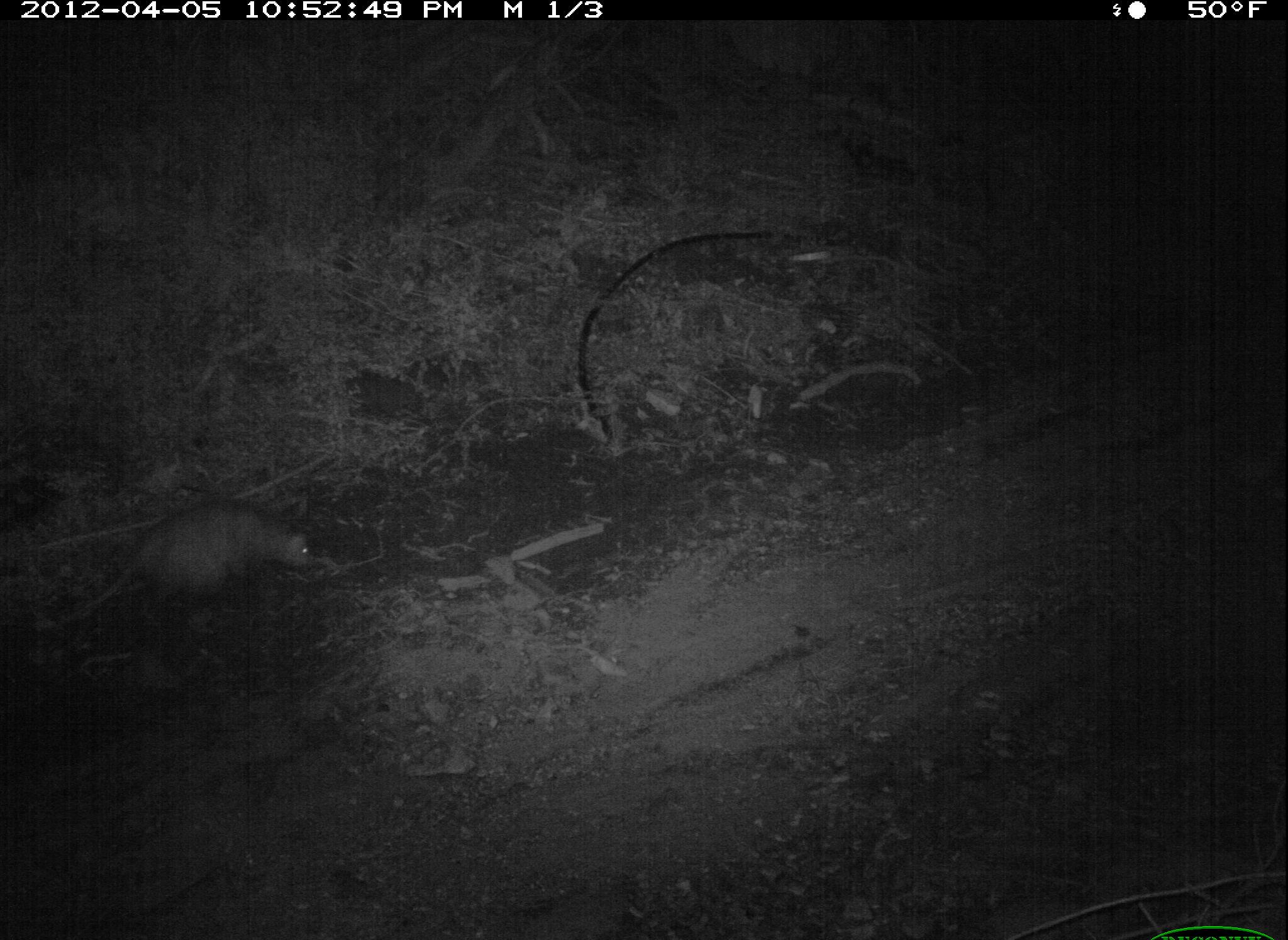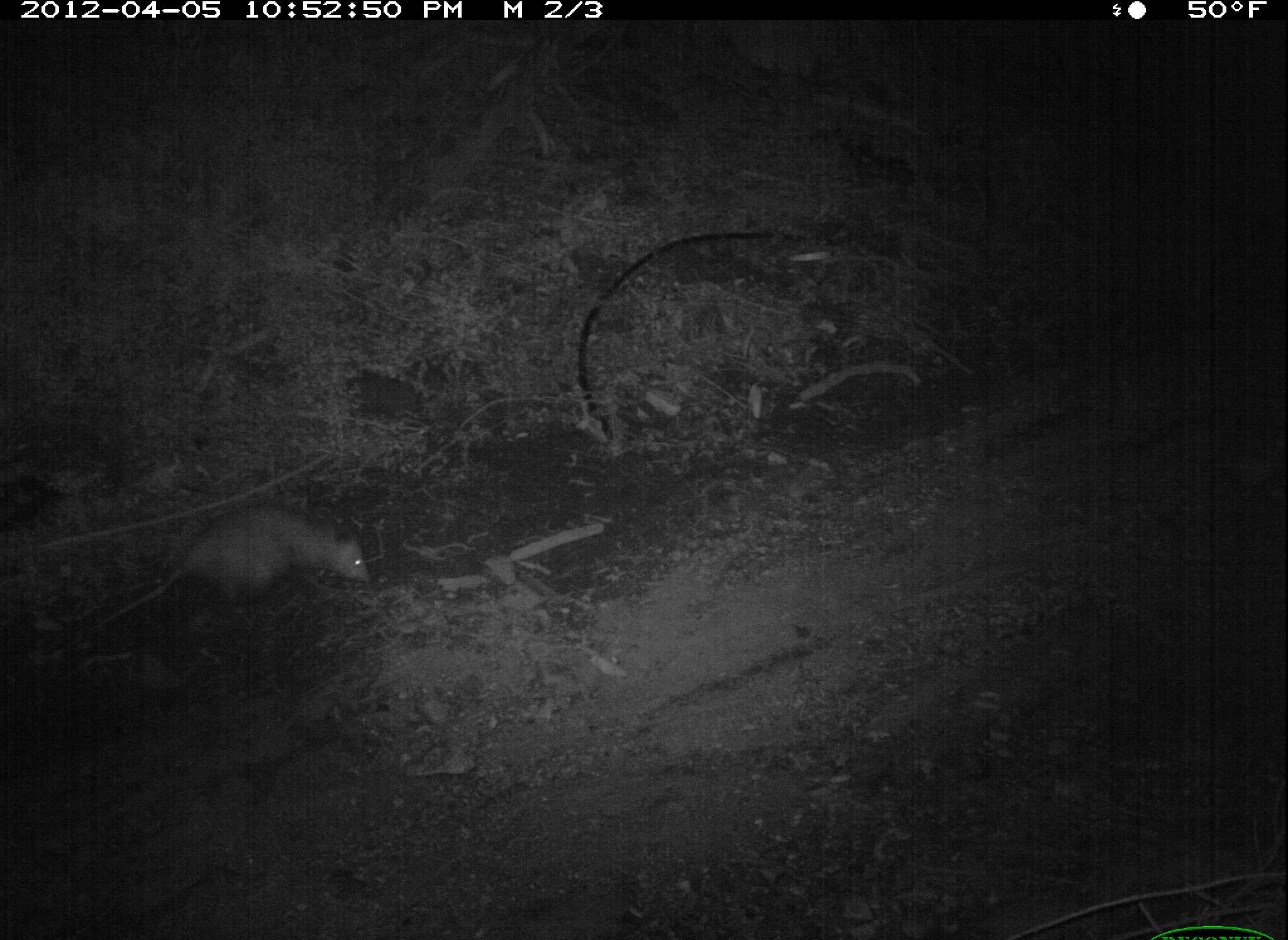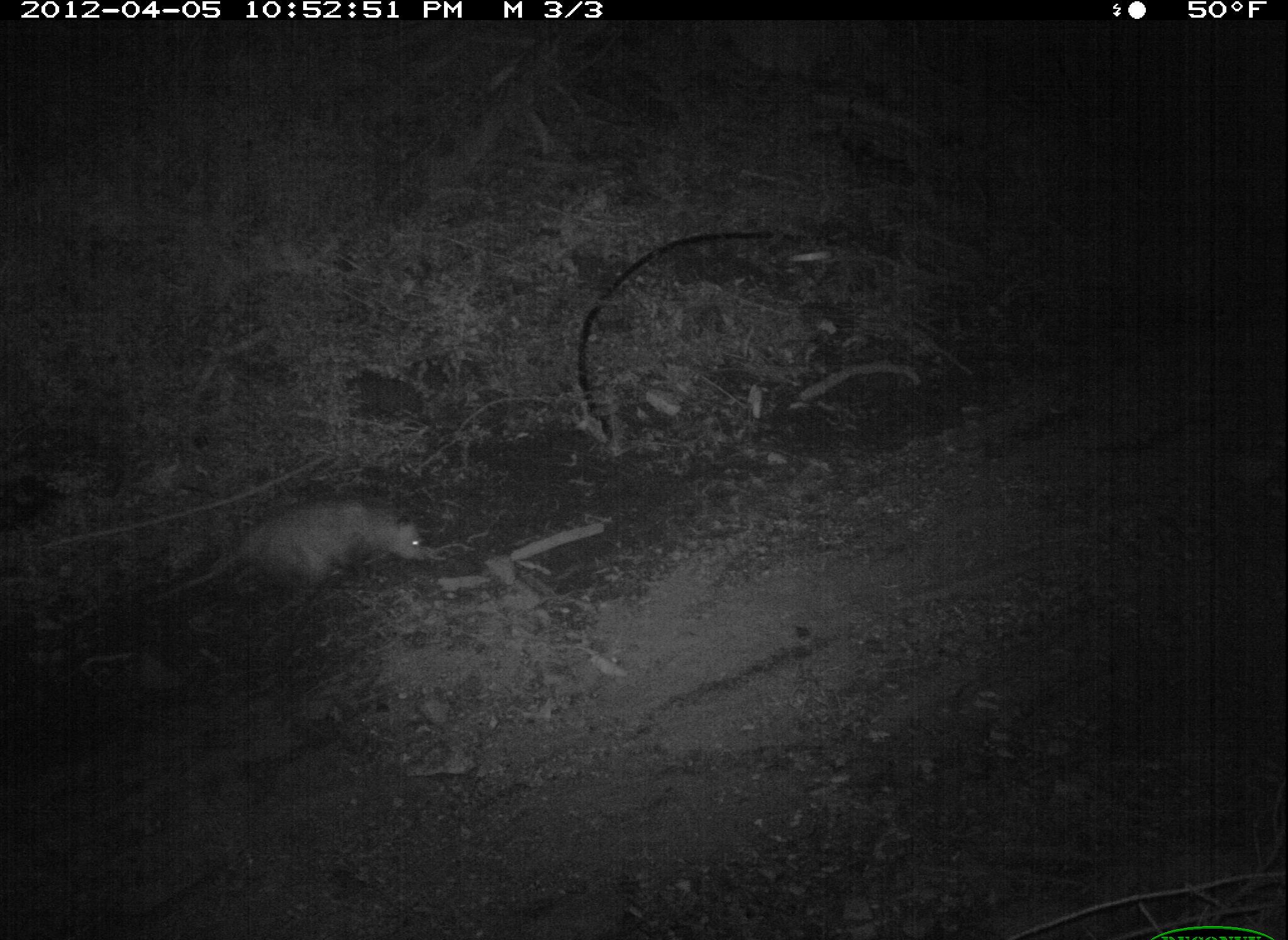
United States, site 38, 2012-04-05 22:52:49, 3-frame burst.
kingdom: Animalia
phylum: Chordata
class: Mammalia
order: Didelphimorphia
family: Didelphidae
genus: Didelphis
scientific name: Didelphis virginiana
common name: virginia opossum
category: opossum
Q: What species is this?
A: Opossum (virginia opossum) (Didelphis virginiana).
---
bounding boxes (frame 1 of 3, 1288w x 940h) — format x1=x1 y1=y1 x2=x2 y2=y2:
opossum: x1=32 y1=493 x2=322 y2=639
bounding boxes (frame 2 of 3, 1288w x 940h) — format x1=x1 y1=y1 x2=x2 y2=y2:
opossum: x1=60 y1=480 x2=454 y2=651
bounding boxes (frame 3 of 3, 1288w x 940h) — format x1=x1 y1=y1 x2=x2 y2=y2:
opossum: x1=116 y1=477 x2=477 y2=633